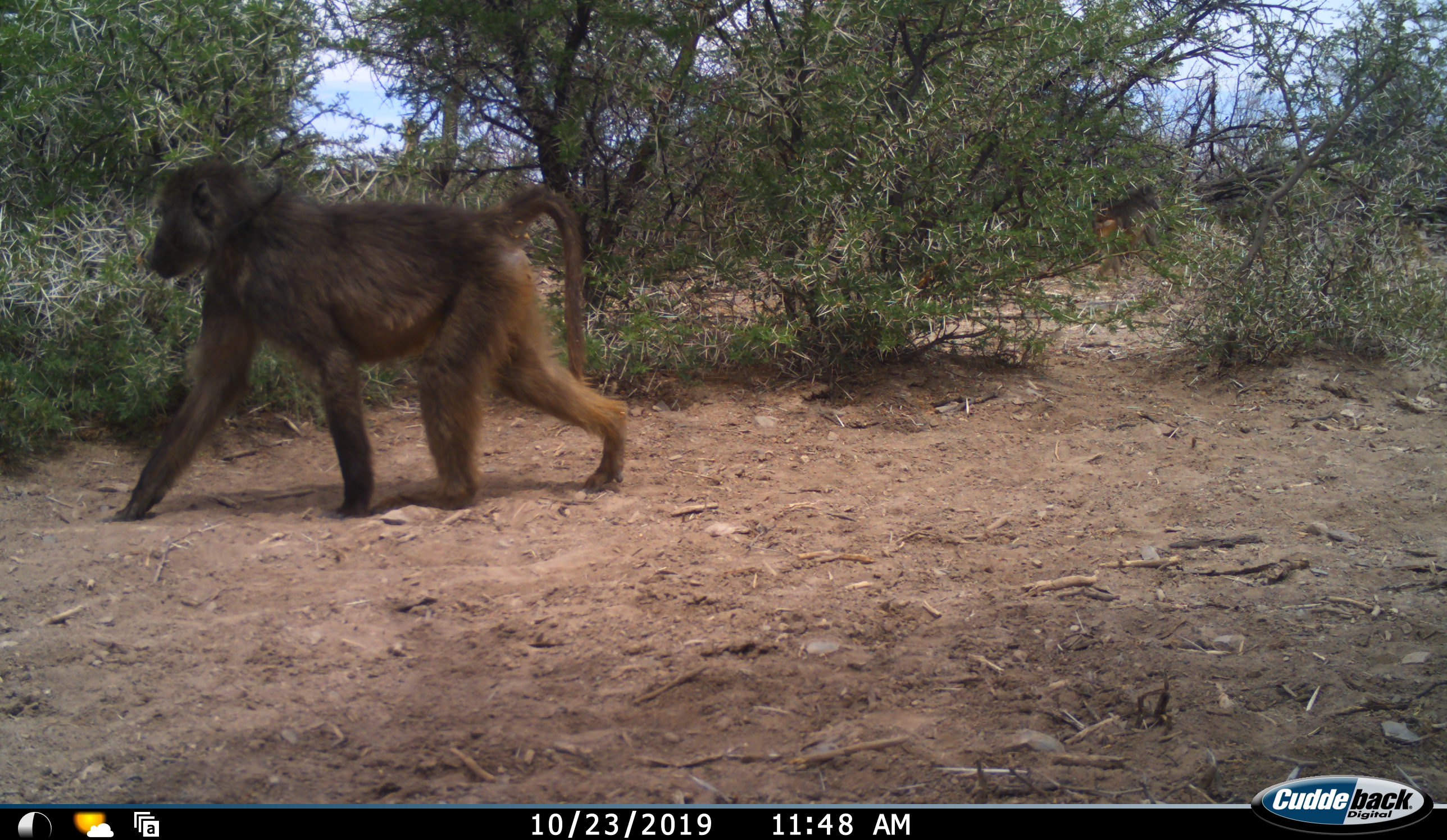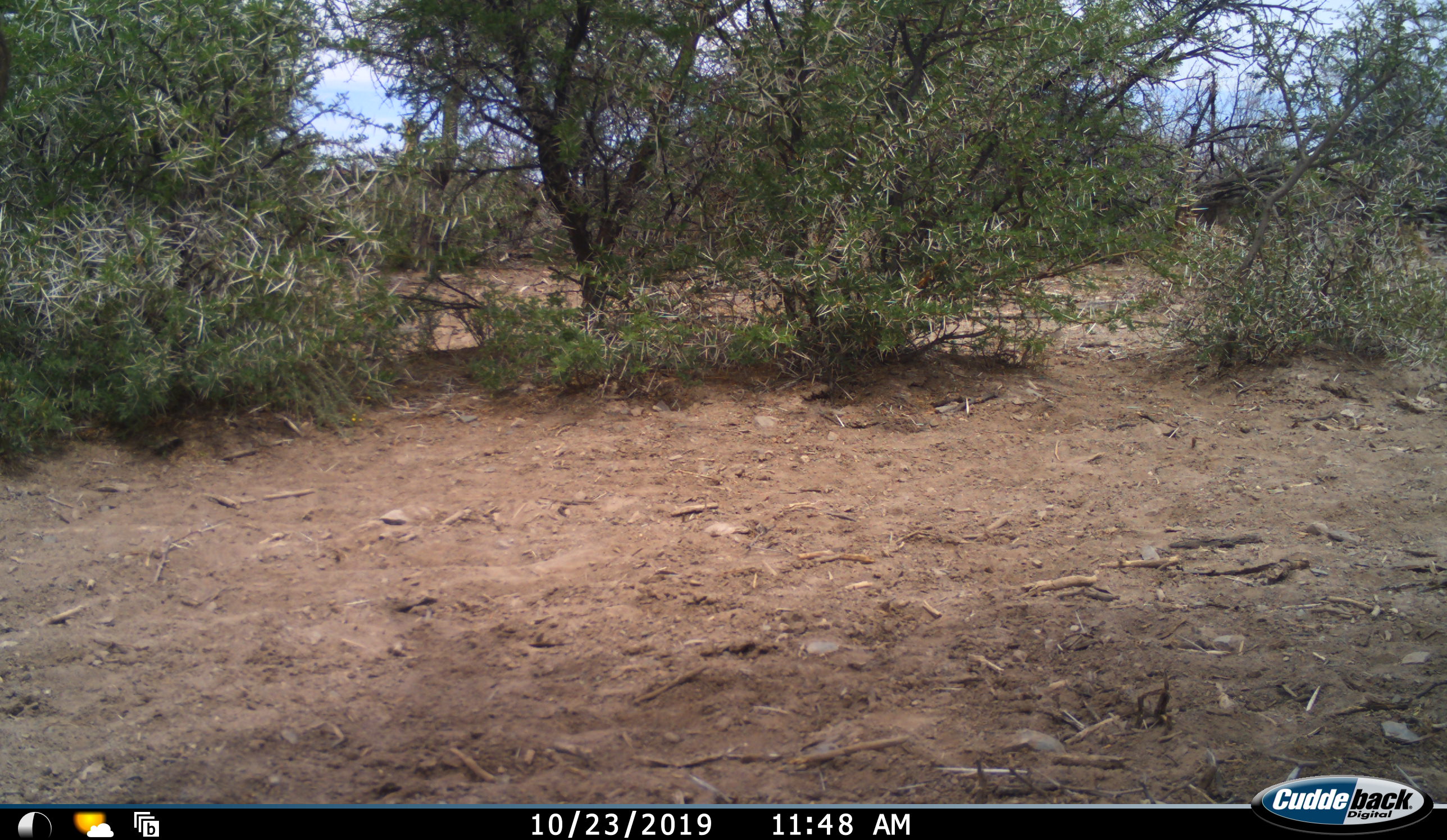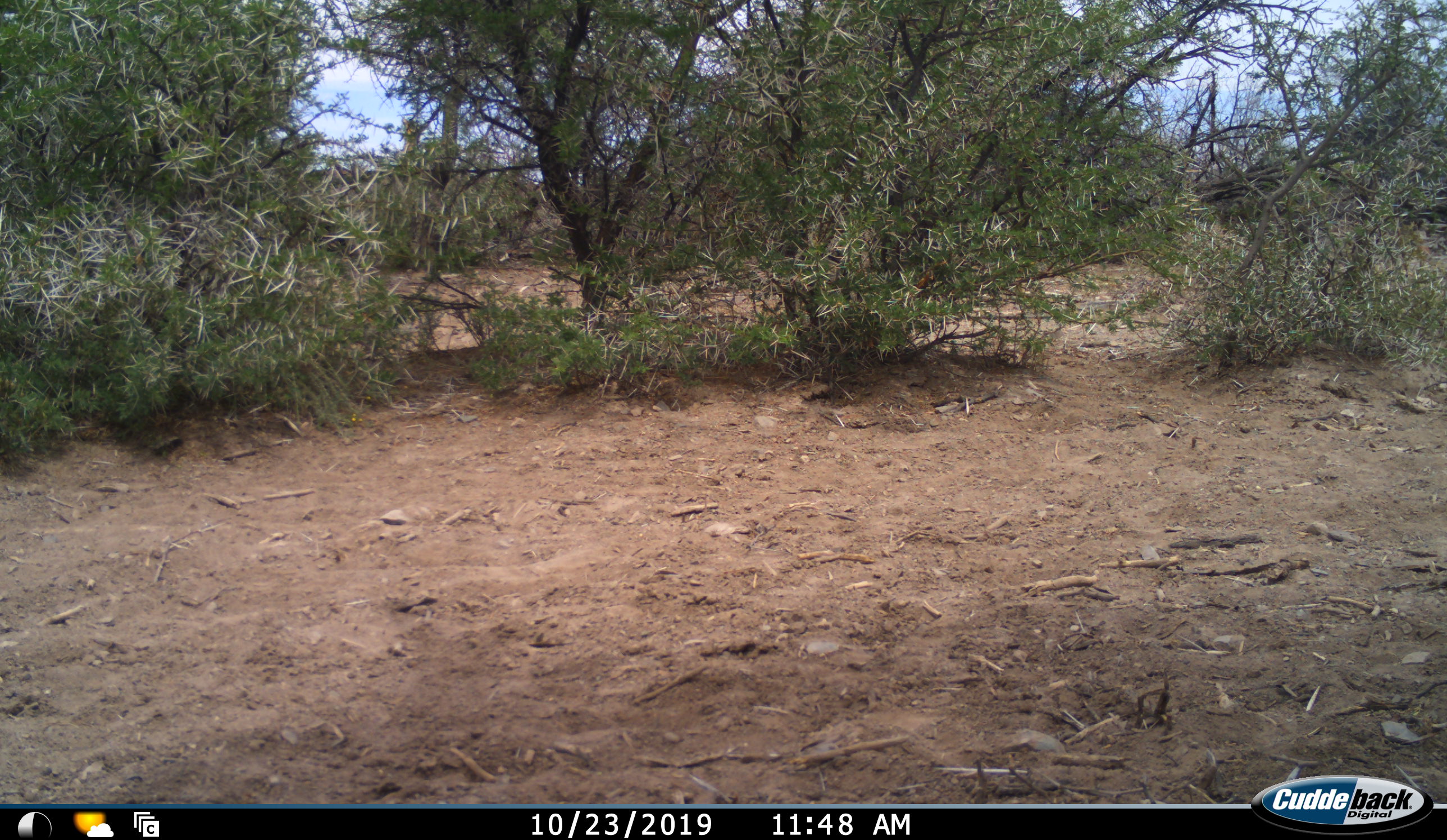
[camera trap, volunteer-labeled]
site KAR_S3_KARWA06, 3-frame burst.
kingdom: Animalia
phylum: Chordata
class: Mammalia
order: Primates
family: Cercopithecidae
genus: Papio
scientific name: Papio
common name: baboon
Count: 2.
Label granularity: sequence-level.